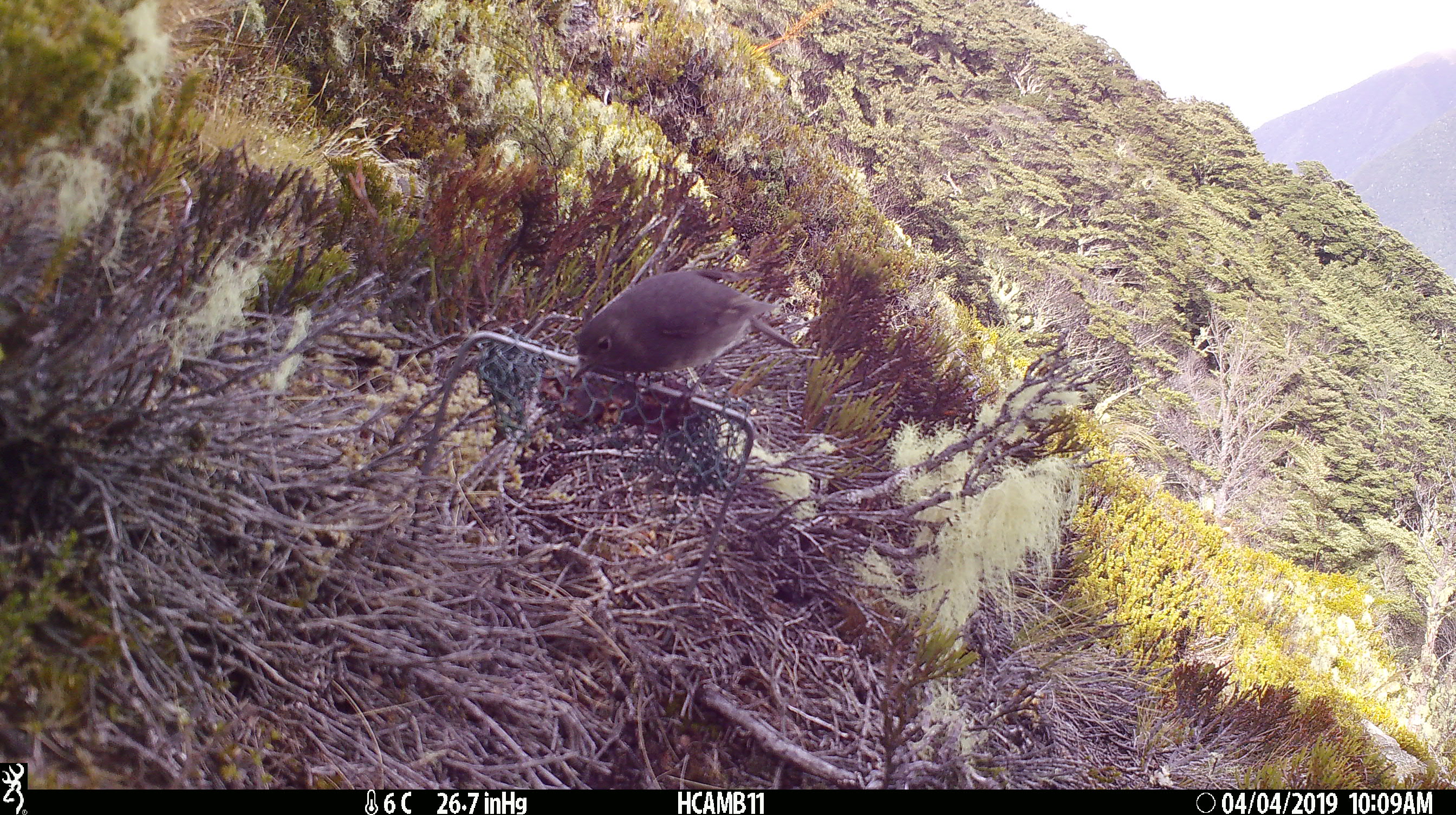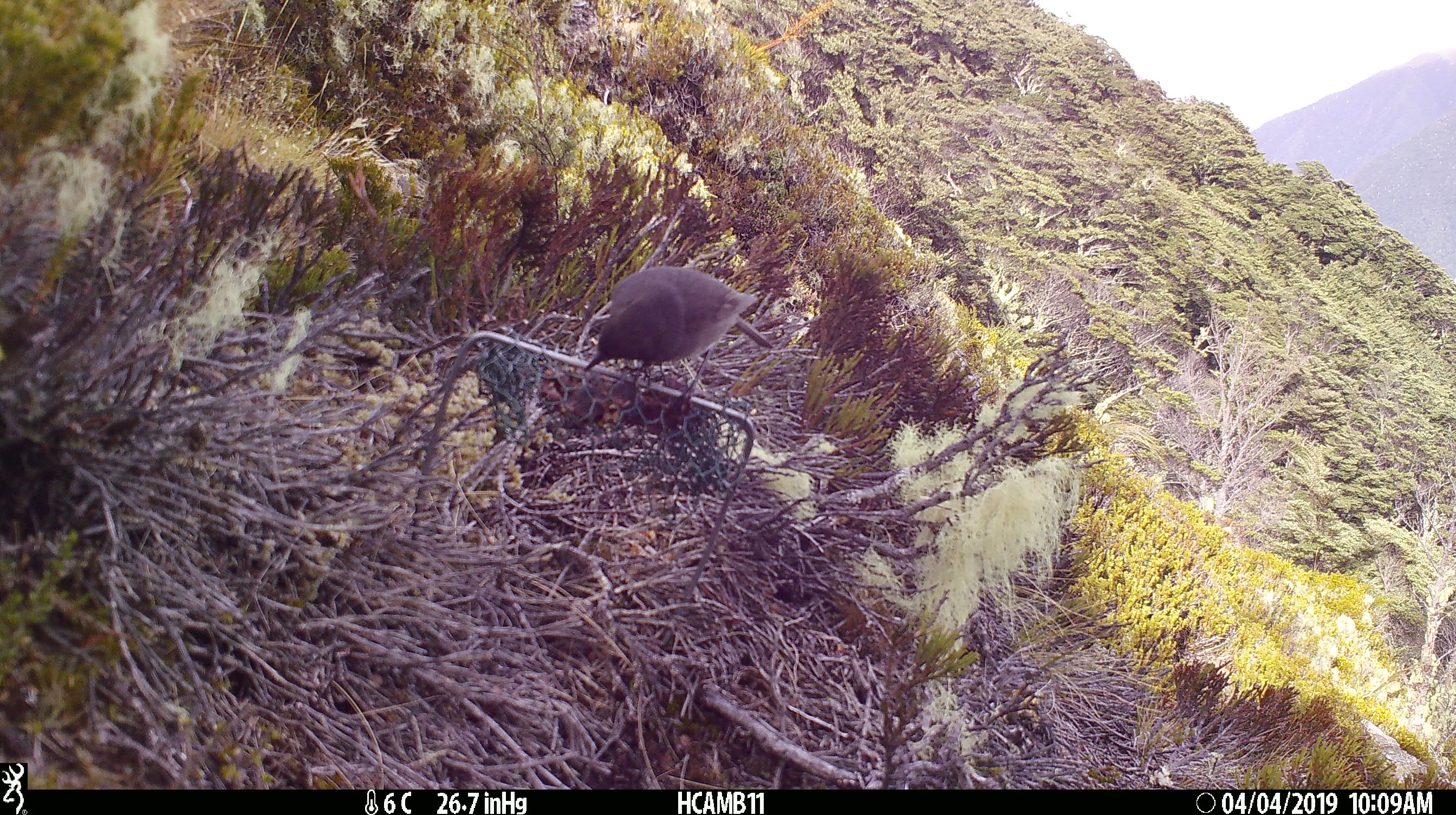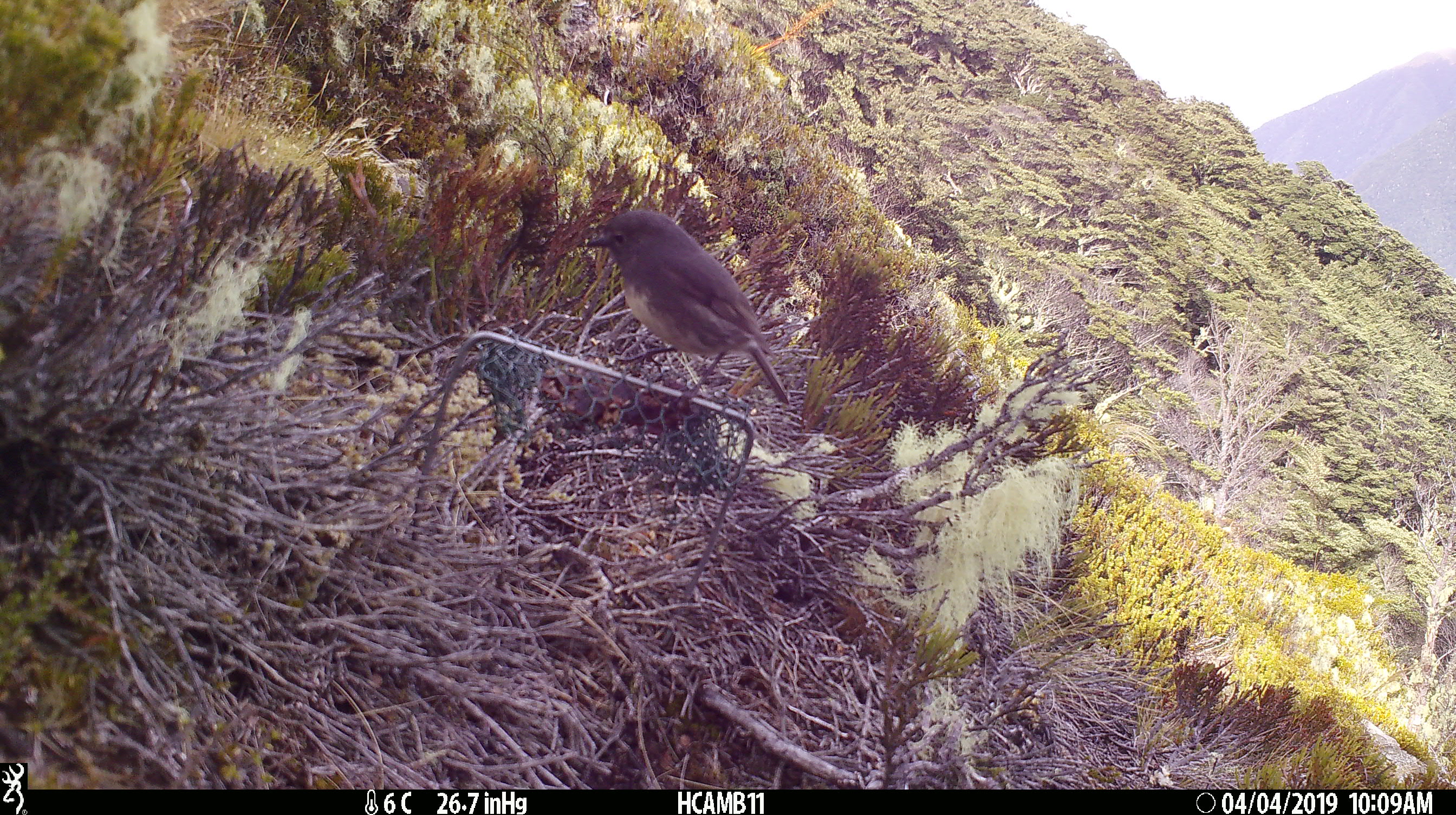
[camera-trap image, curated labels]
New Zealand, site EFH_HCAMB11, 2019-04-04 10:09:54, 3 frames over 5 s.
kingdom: Animalia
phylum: Chordata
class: Aves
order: Passeriformes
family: Petroicidae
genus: Petroica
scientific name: Petroica australis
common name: new zealand robin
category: robin